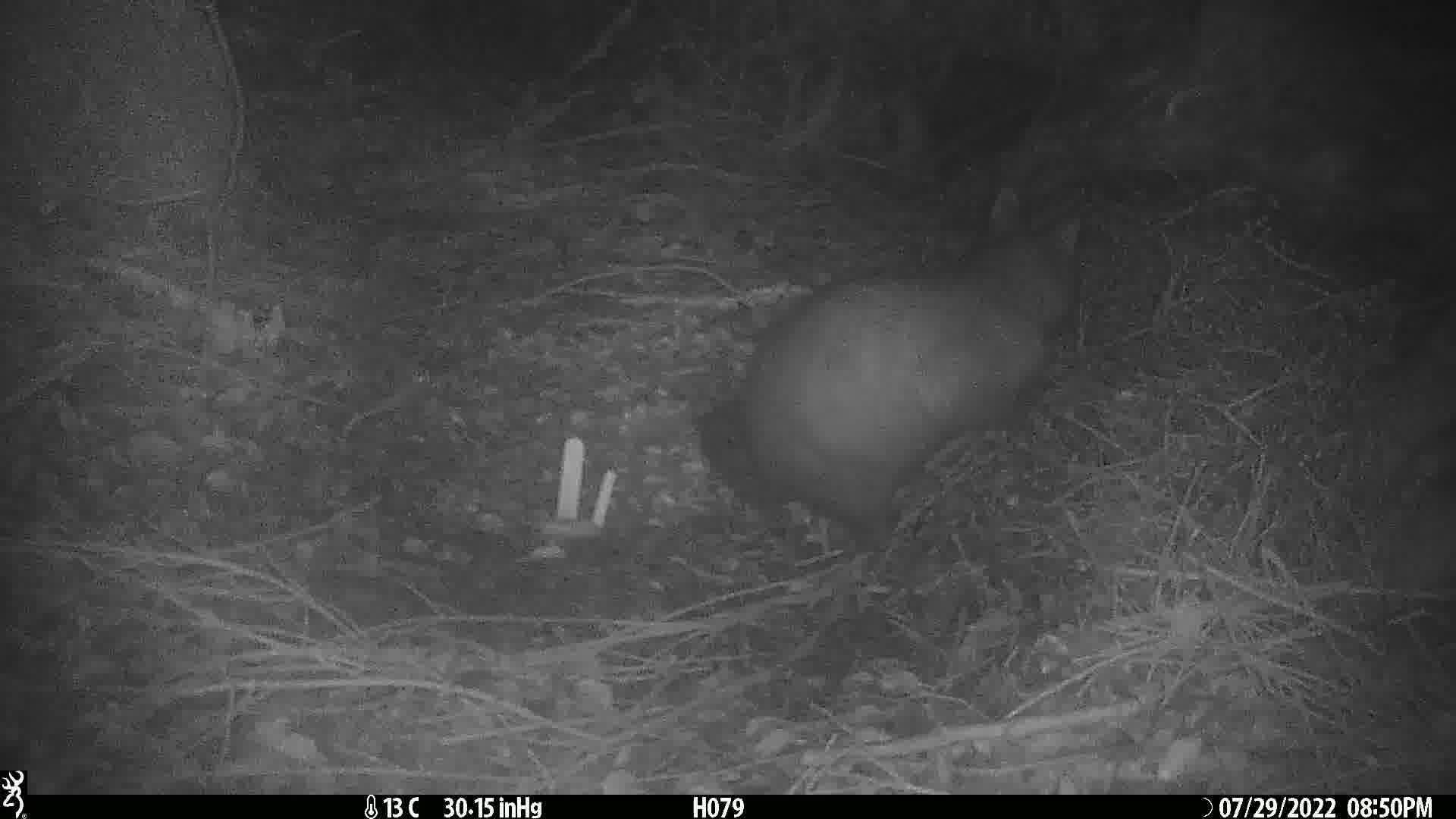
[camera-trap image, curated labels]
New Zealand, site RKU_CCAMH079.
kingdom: Animalia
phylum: Chordata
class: Mammalia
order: Diprotodontia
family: Phalangeridae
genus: Trichosurus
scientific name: Trichosurus vulpecula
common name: common brushtail possum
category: possum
Possum (common brushtail possum) (Trichosurus vulpecula).